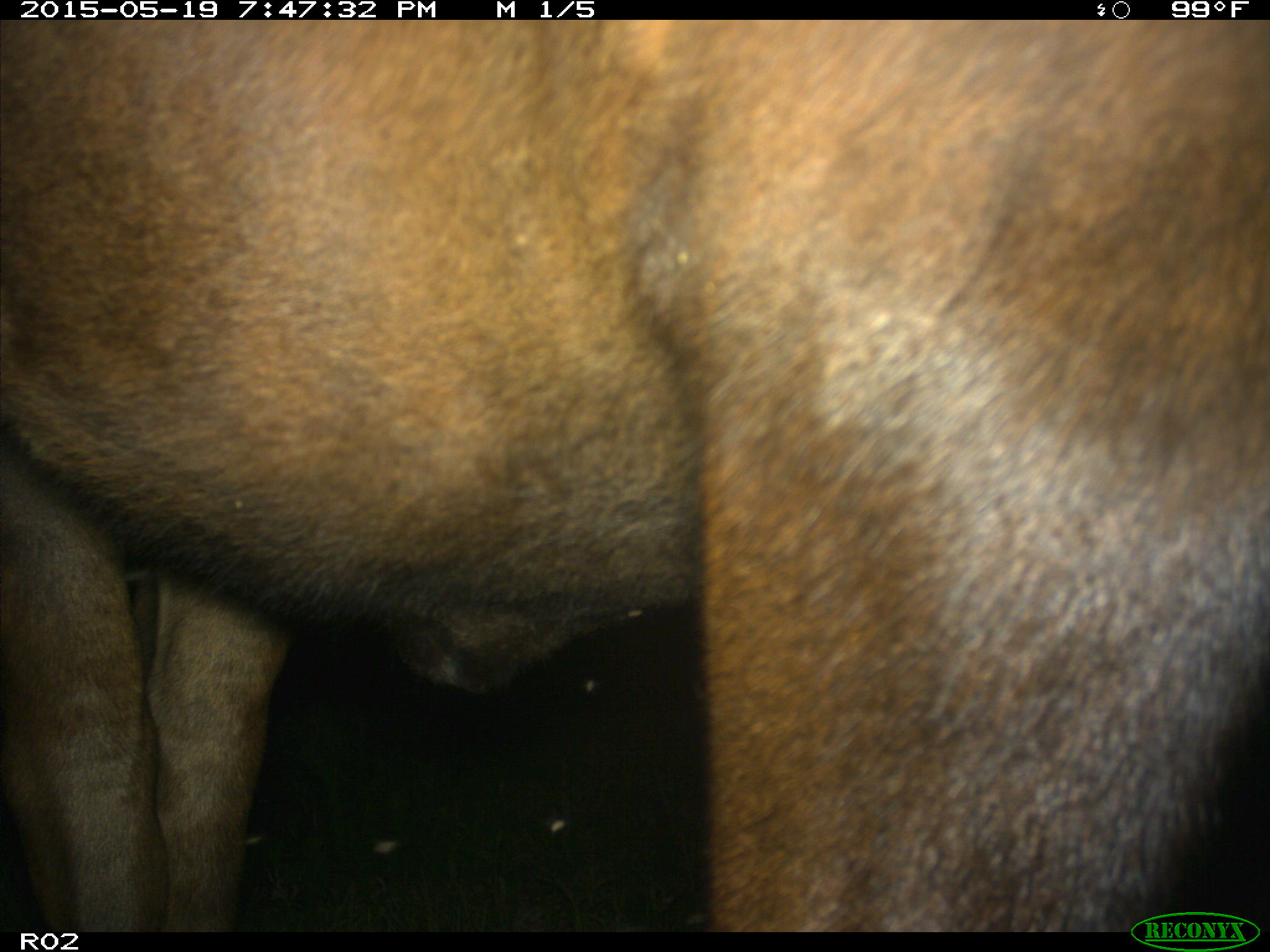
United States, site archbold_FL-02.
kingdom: Animalia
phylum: Chordata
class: Mammalia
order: Artiodactyla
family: Bovidae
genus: Bos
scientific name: Bos taurus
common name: domestic cow